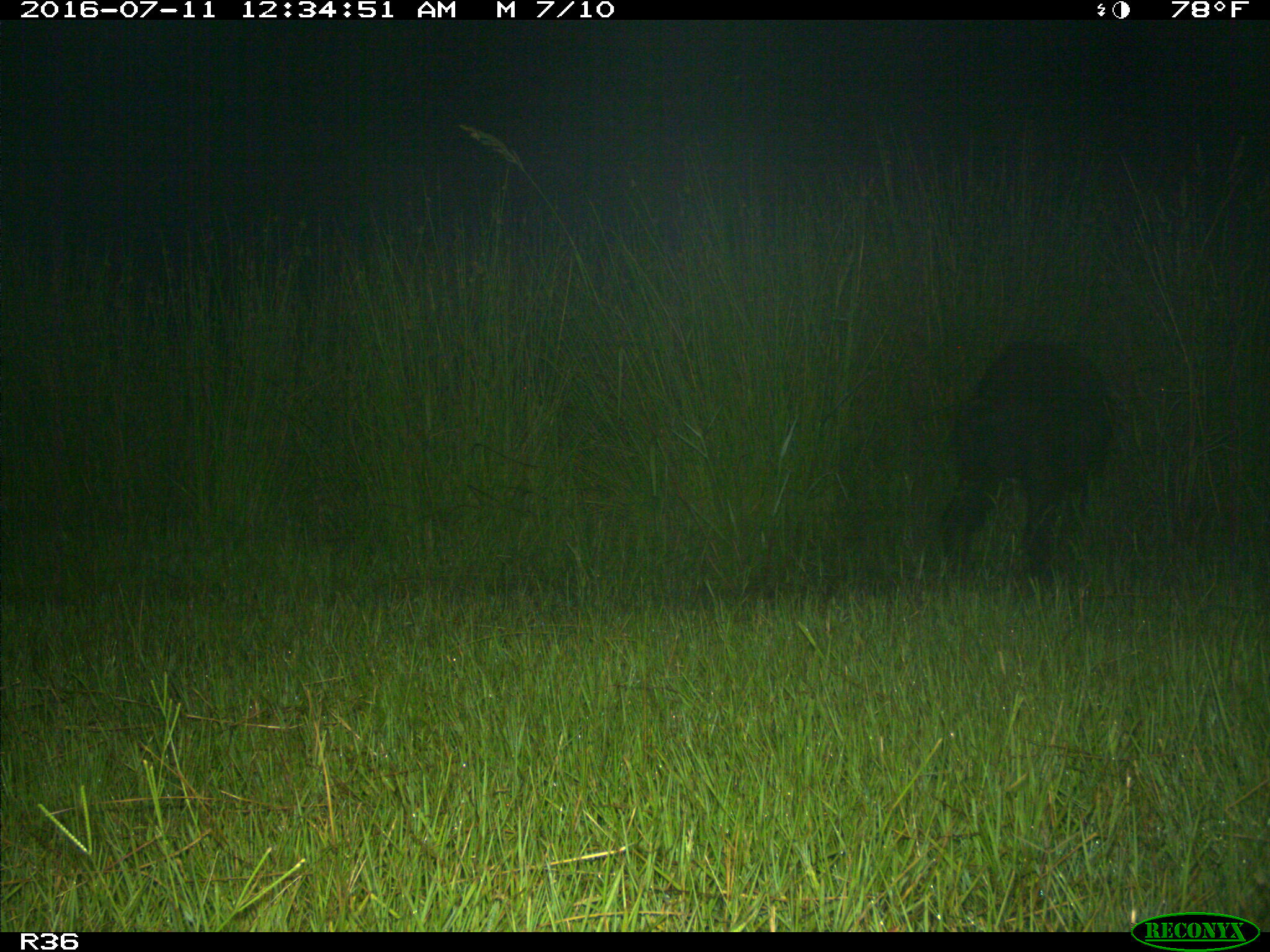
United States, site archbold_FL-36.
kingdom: Animalia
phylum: Chordata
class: Mammalia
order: Artiodactyla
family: Suidae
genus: Sus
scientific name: Sus scrofa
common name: wild boar